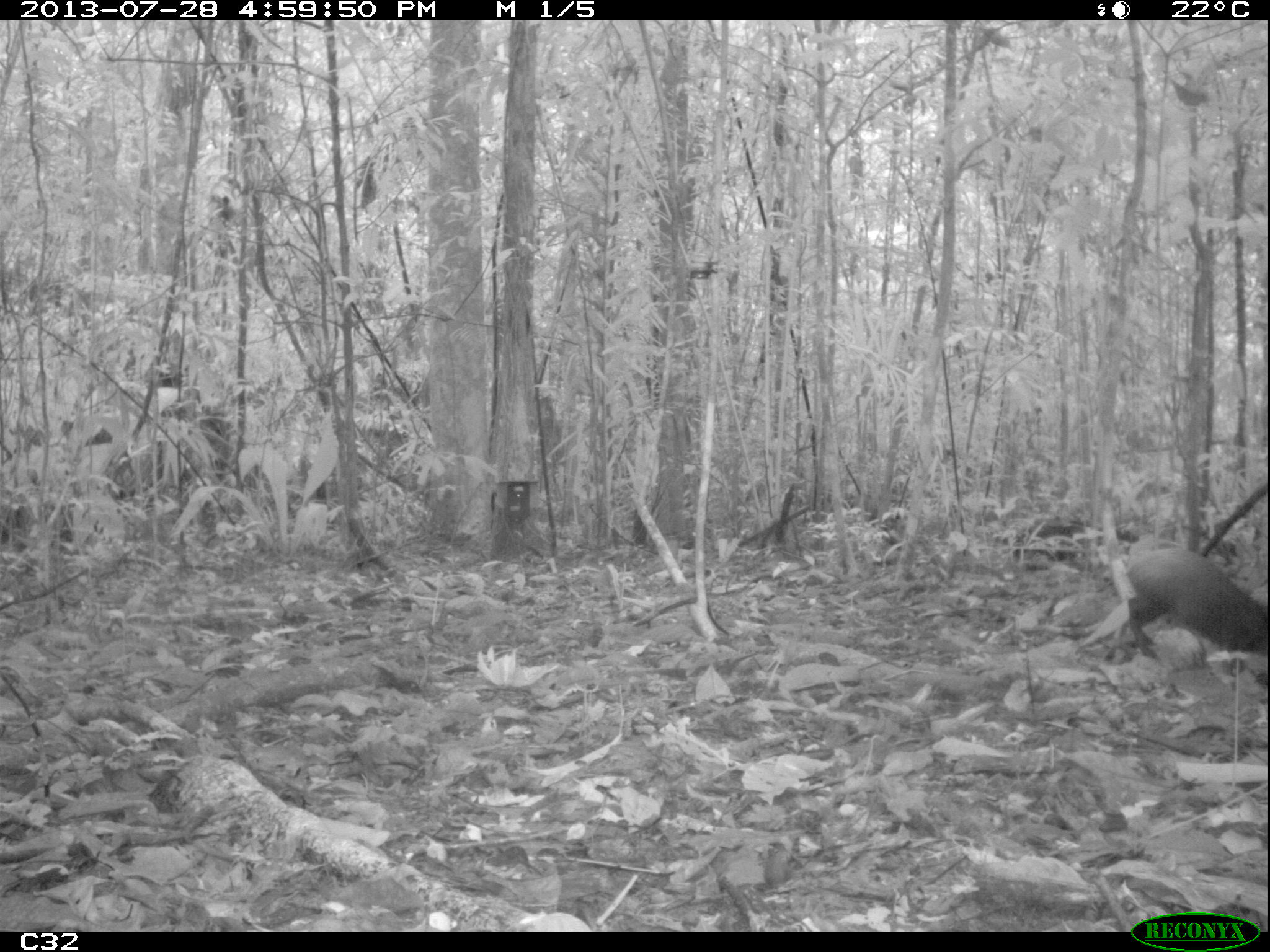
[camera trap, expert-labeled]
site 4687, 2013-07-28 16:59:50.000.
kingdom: Animalia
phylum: Chordata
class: Mammalia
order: Rodentia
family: Dasyproctidae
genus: Dasyprocta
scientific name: Dasyprocta leporina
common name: red-rumped agouti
Dasyprocta leporina (red-rumped agouti), count 1, age adult.